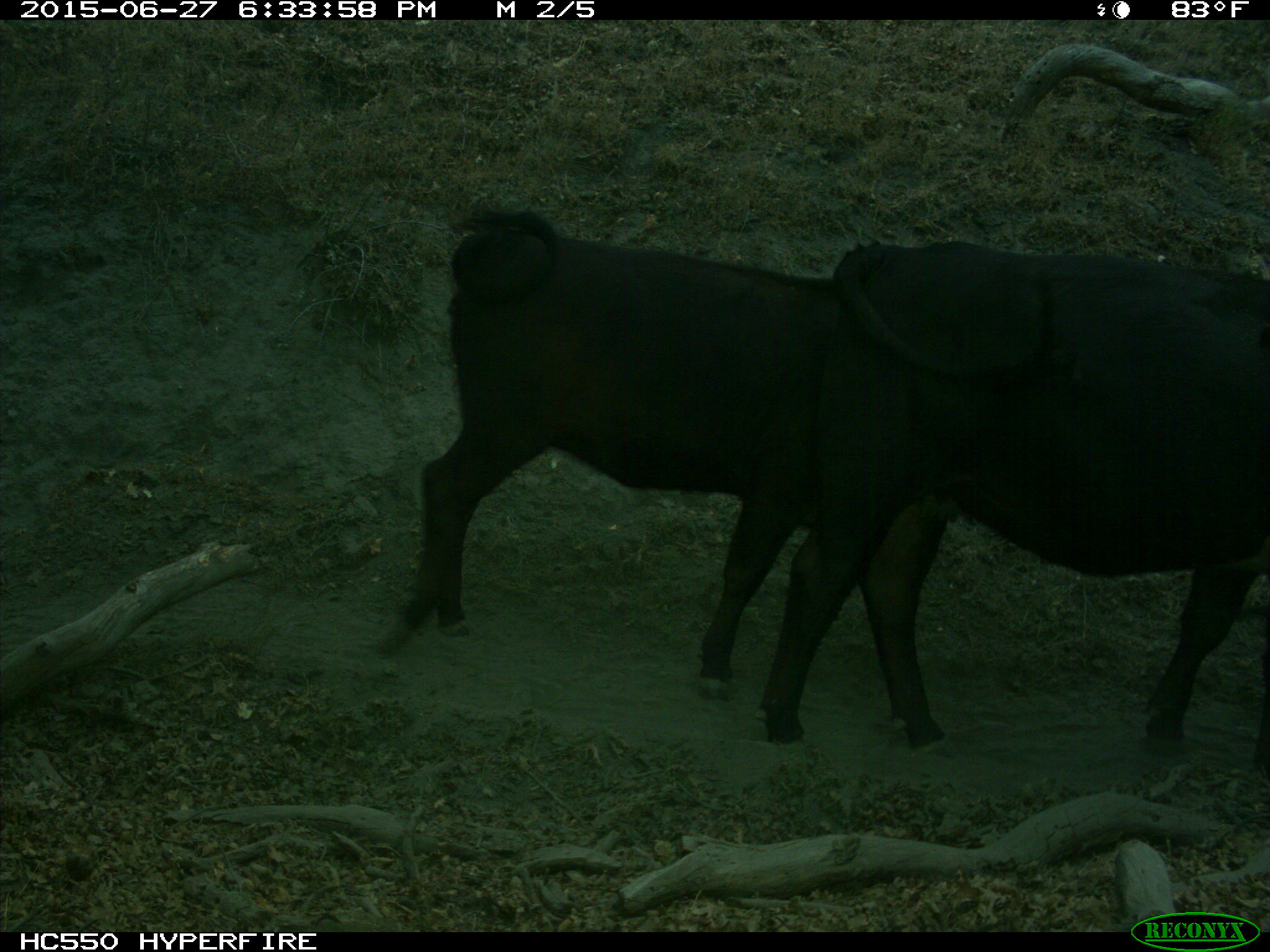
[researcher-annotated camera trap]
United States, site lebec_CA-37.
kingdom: Animalia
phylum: Chordata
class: Mammalia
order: Artiodactyla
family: Bovidae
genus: Bos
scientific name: Bos taurus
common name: domestic cow